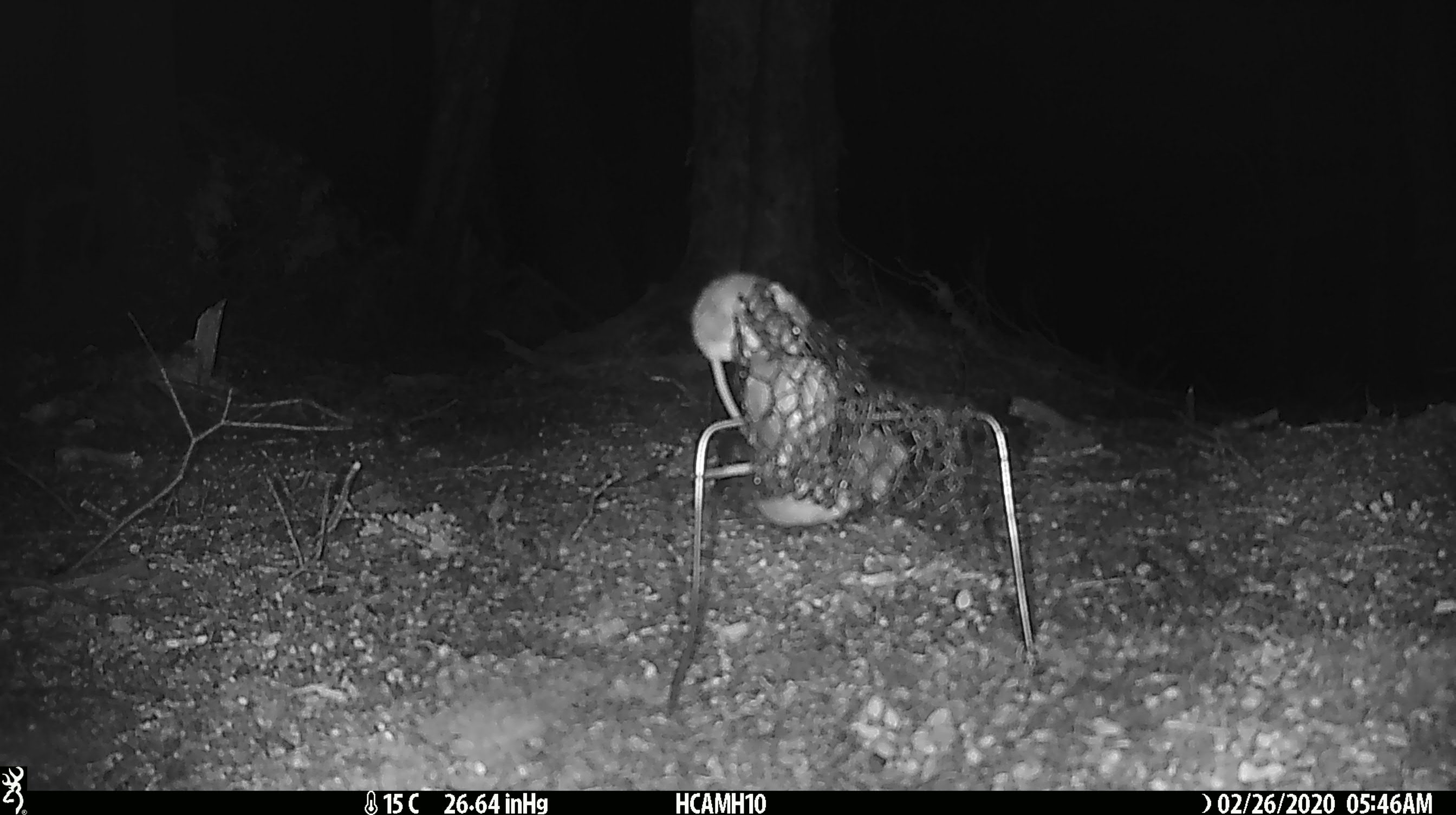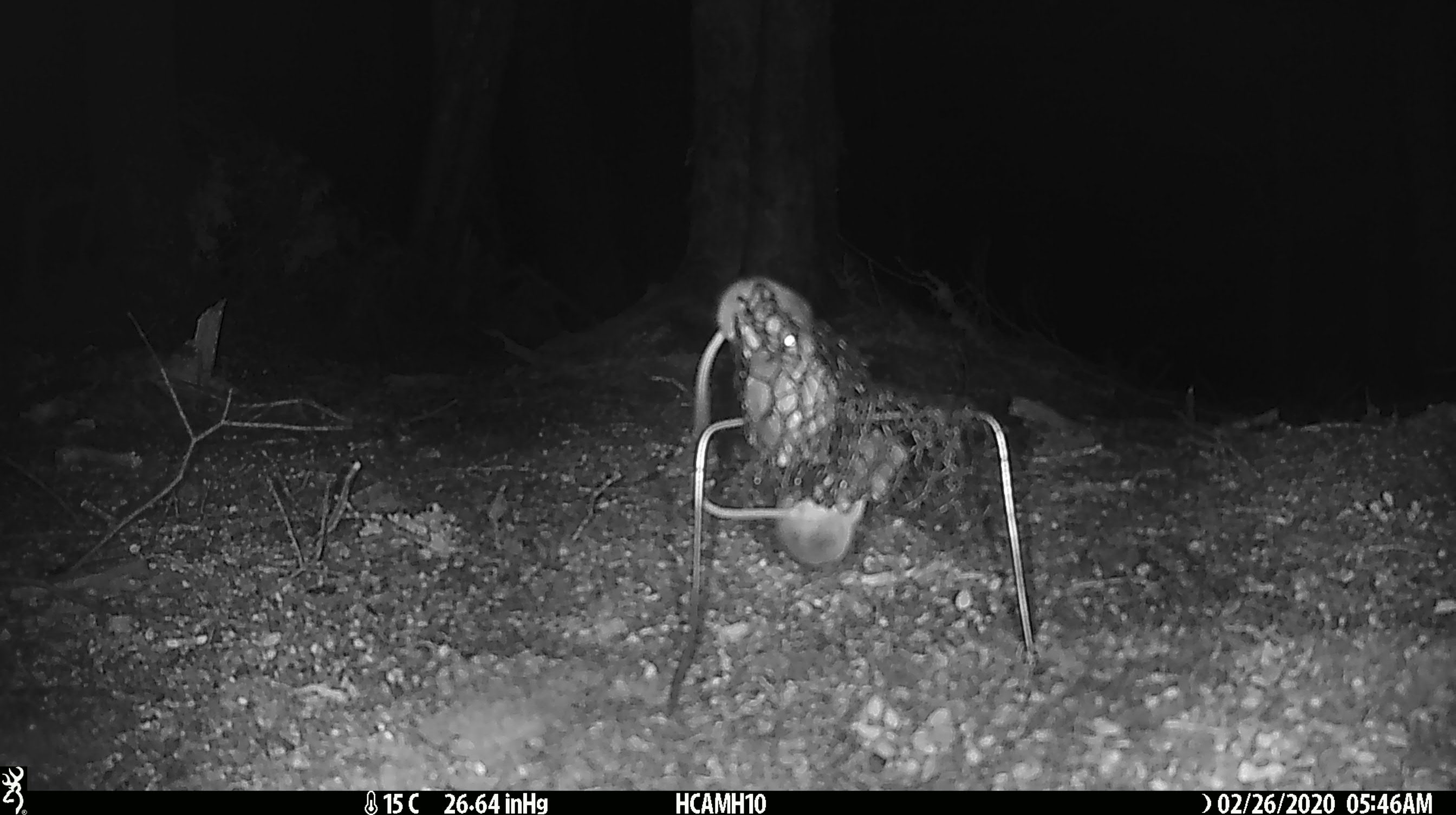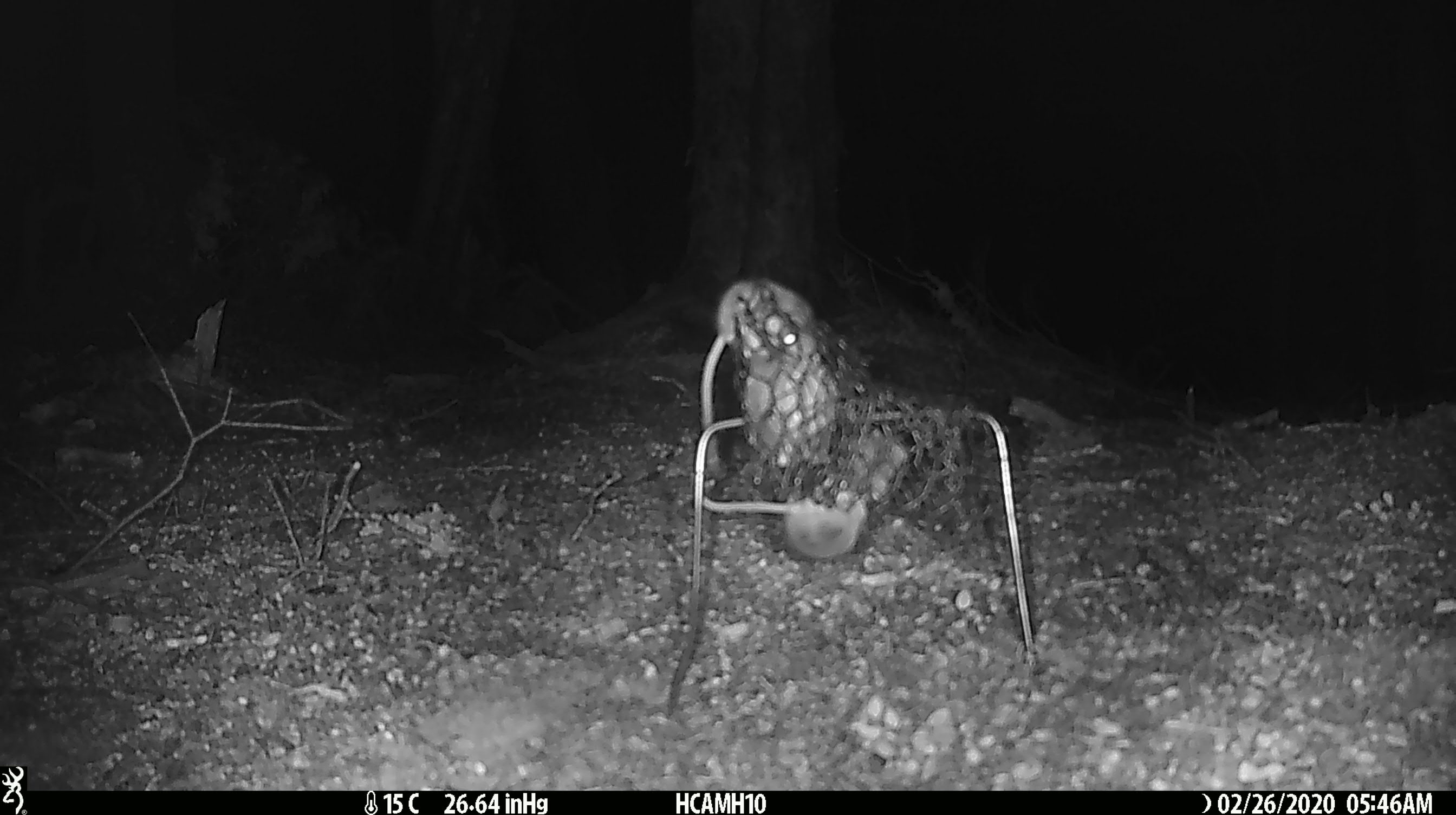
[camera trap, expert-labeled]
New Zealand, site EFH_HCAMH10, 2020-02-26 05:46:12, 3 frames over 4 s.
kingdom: Animalia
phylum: Chordata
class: Mammalia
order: Rodentia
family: Muridae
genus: Mus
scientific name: Mus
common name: mouse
Mouse (Mus).